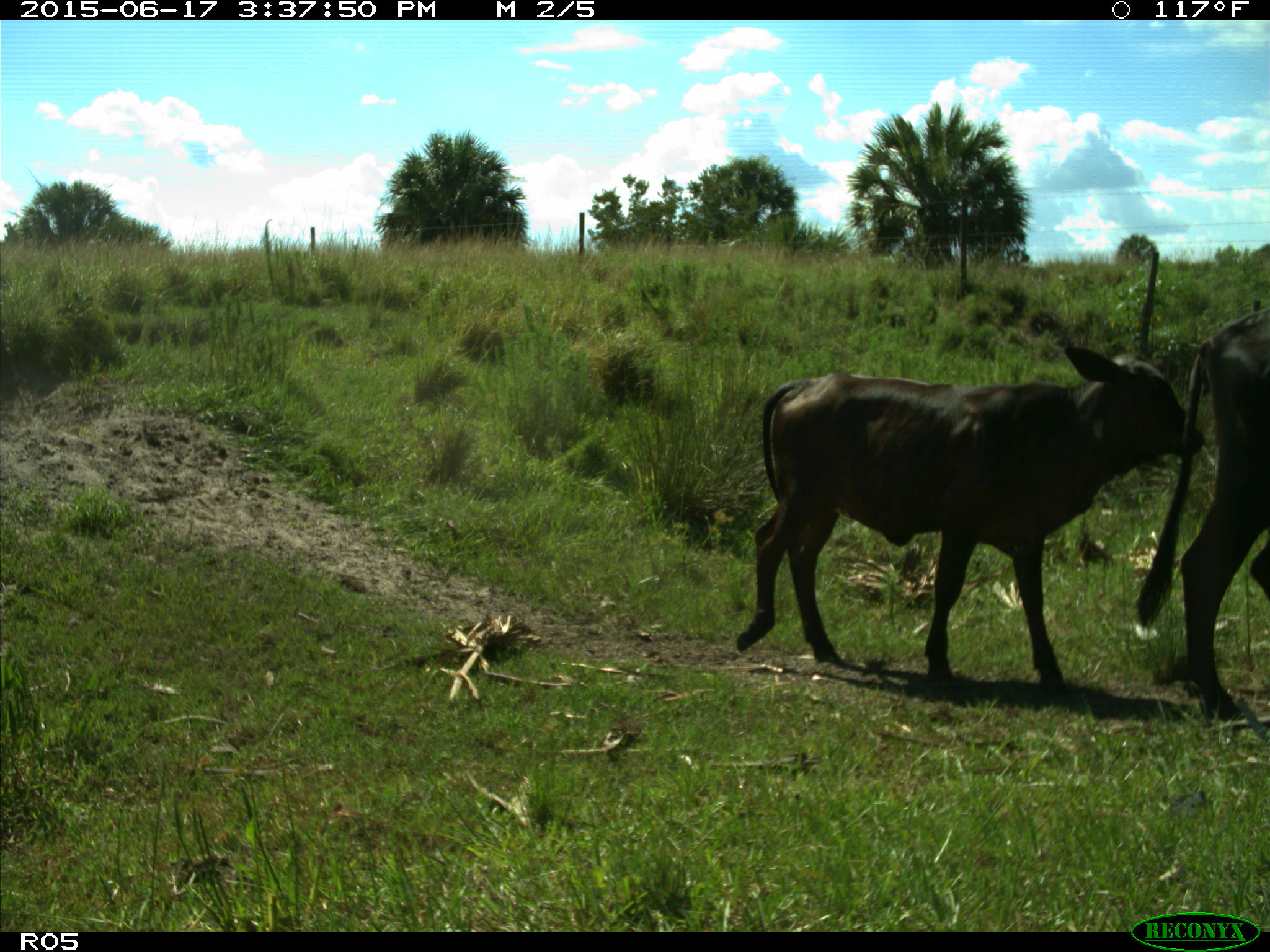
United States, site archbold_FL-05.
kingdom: Animalia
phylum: Chordata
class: Mammalia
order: Artiodactyla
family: Bovidae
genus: Bos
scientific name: Bos taurus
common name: domestic cow